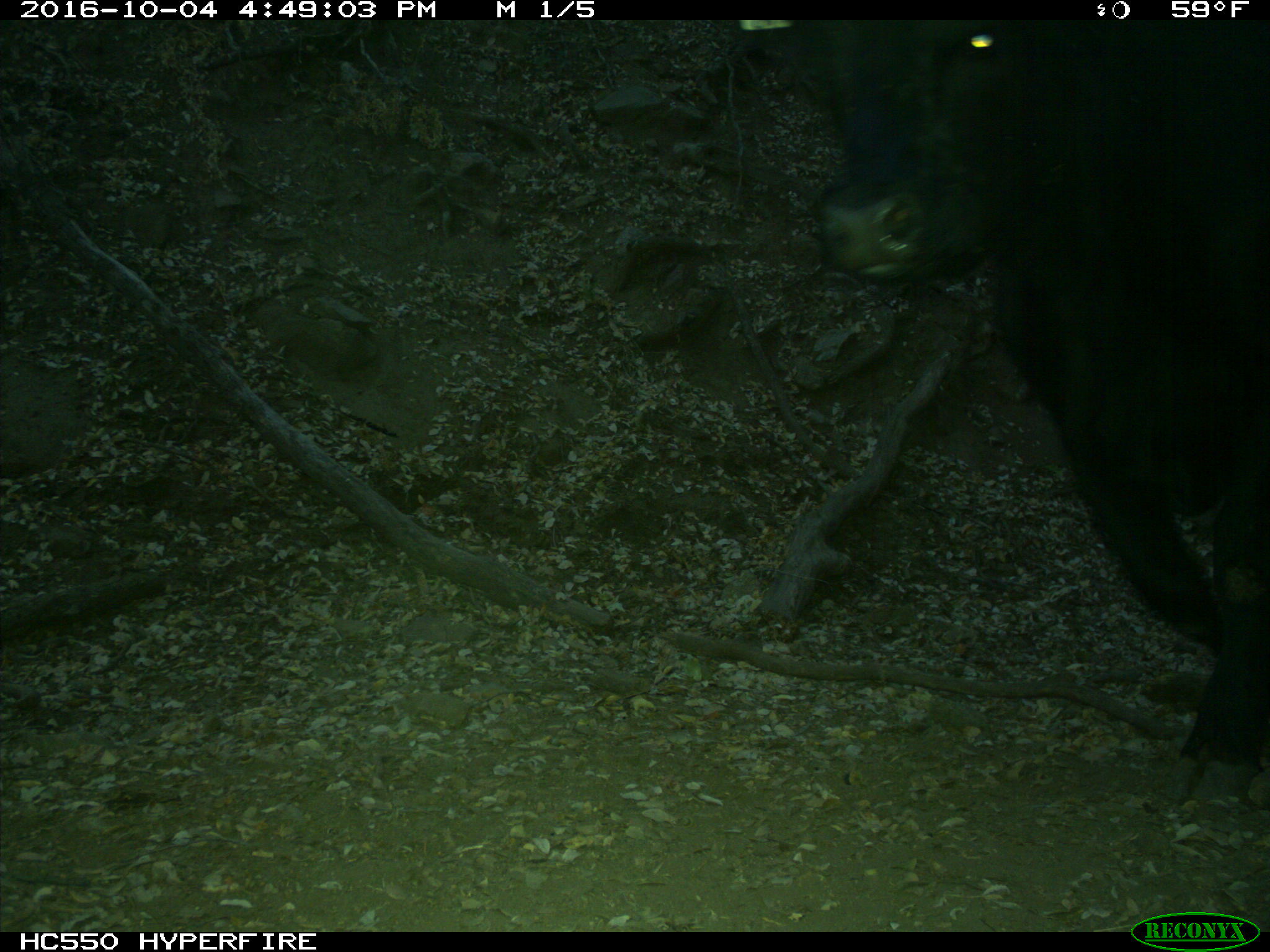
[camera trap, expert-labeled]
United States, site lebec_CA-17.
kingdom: Animalia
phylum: Chordata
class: Mammalia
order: Artiodactyla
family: Bovidae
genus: Bos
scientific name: Bos taurus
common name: domestic cow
Bos taurus (domestic cow).